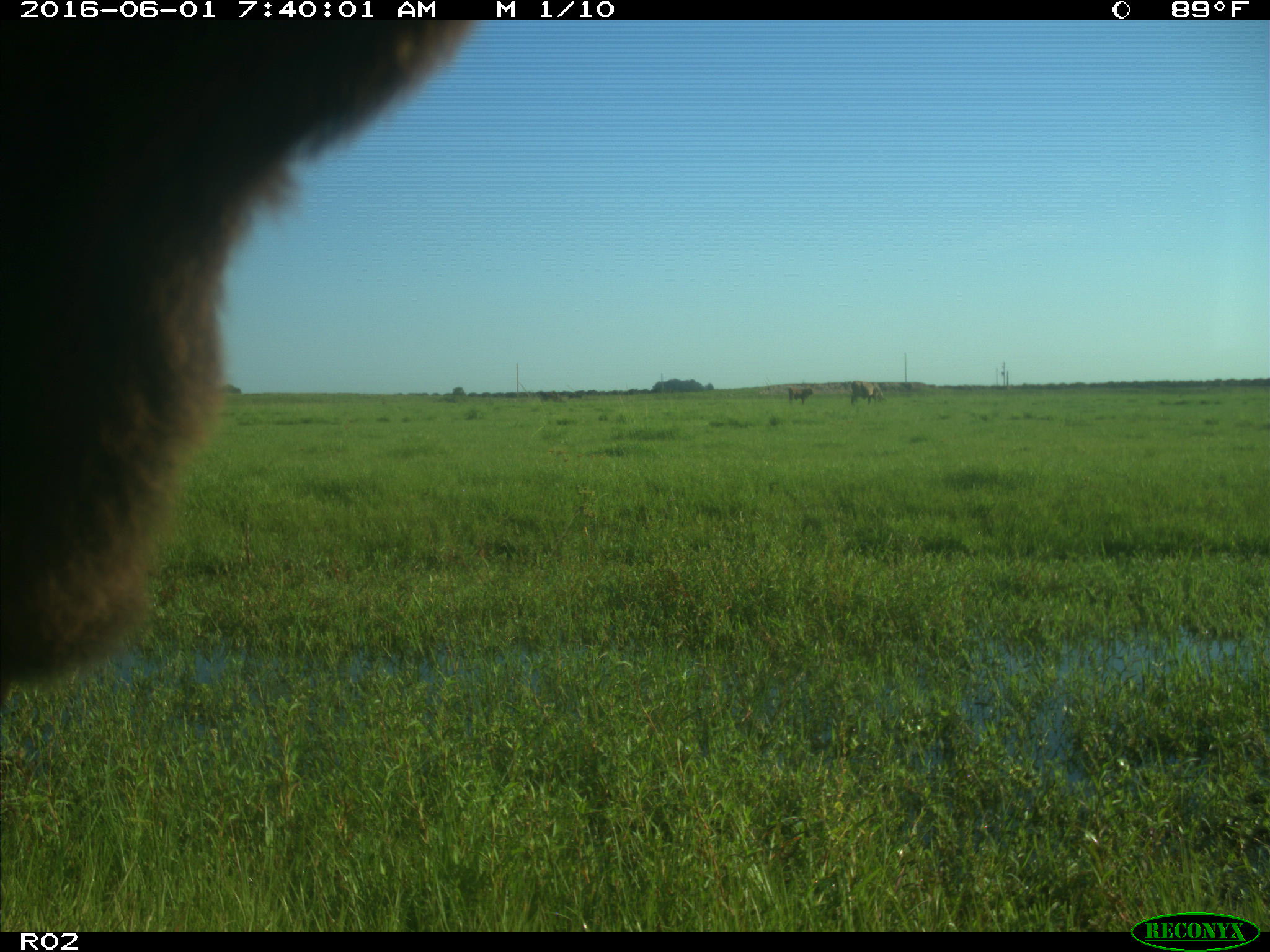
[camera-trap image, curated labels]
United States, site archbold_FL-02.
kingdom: Animalia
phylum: Chordata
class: Mammalia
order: Artiodactyla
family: Bovidae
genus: Bos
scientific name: Bos taurus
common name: domestic cow